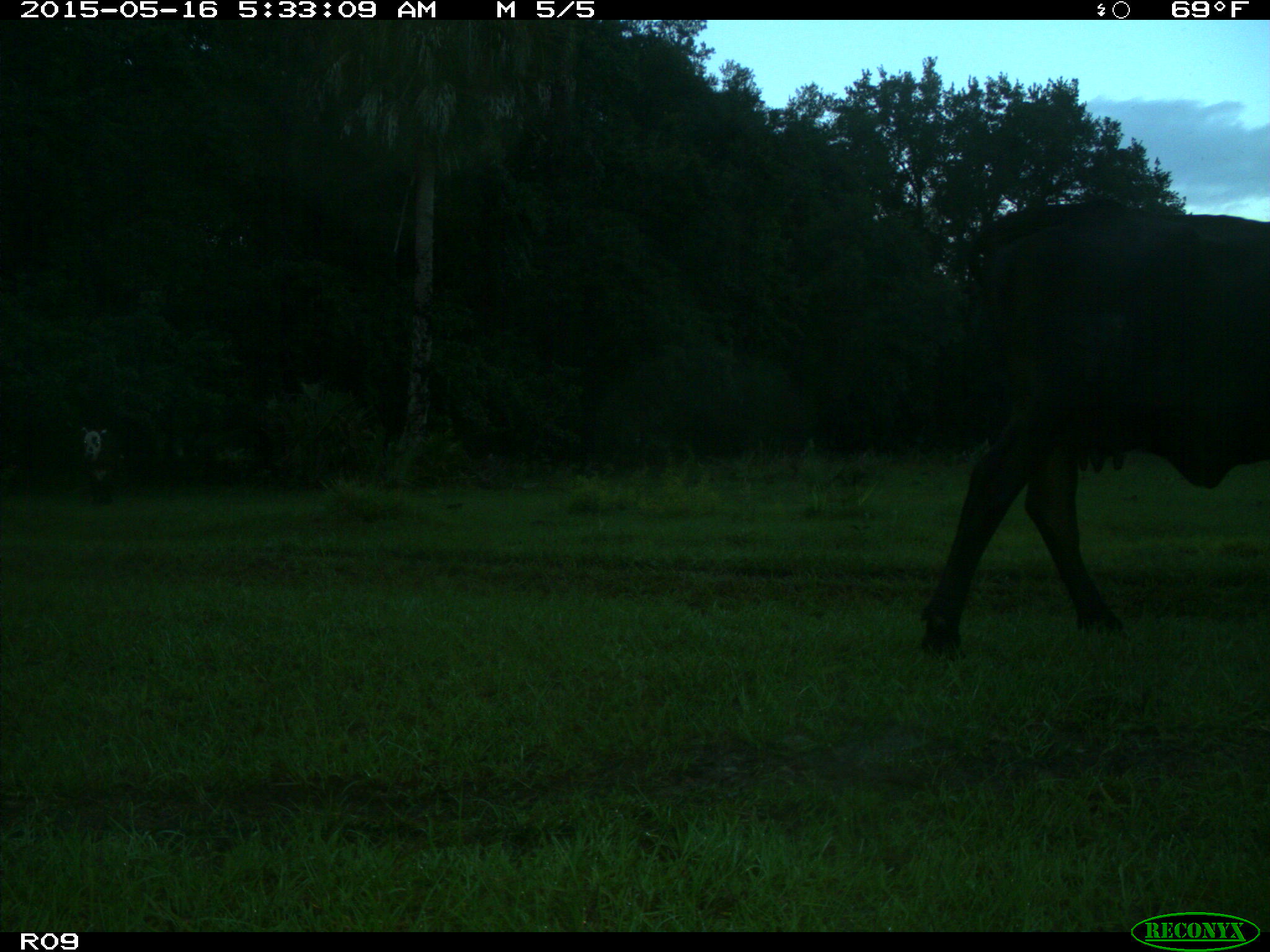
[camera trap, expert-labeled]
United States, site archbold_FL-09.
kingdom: Animalia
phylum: Chordata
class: Mammalia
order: Artiodactyla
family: Bovidae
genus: Bos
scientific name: Bos taurus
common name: domestic cow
Bos taurus (domestic cow).